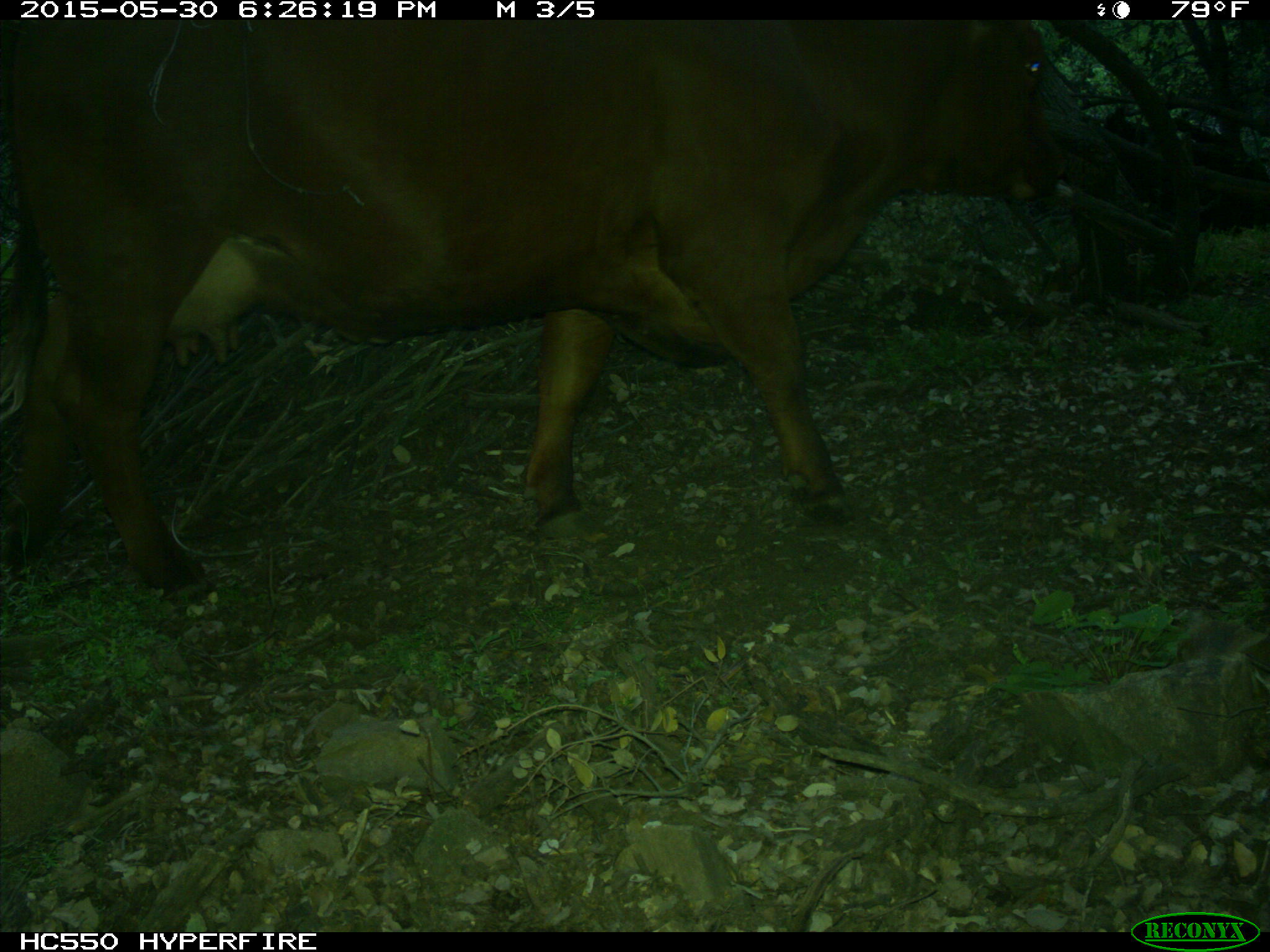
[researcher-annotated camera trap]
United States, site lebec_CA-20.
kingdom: Animalia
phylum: Chordata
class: Mammalia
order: Artiodactyla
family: Bovidae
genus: Bos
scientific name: Bos taurus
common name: domestic cow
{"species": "Bos taurus (domestic cow)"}